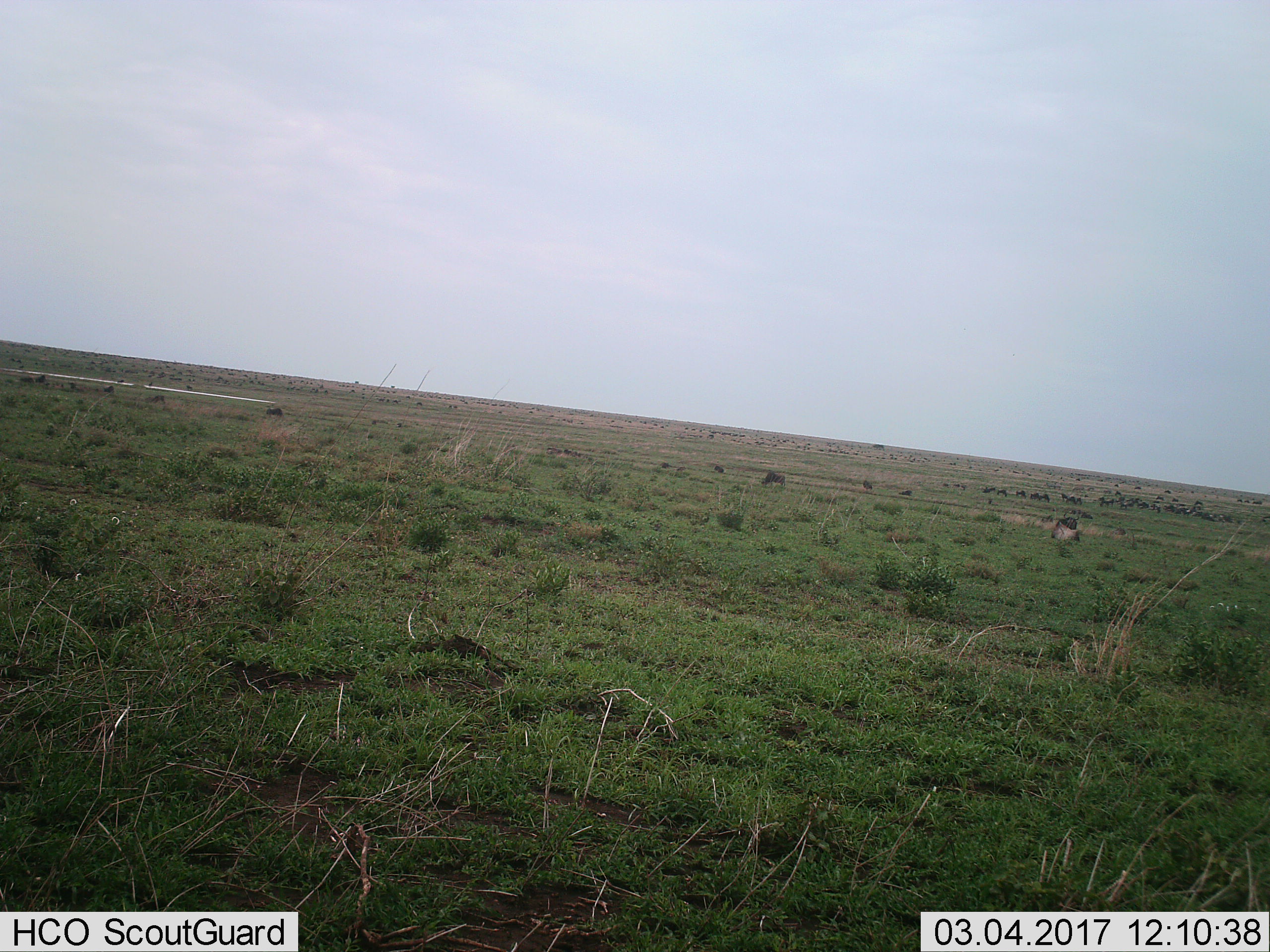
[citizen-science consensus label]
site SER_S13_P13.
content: unidentified animal